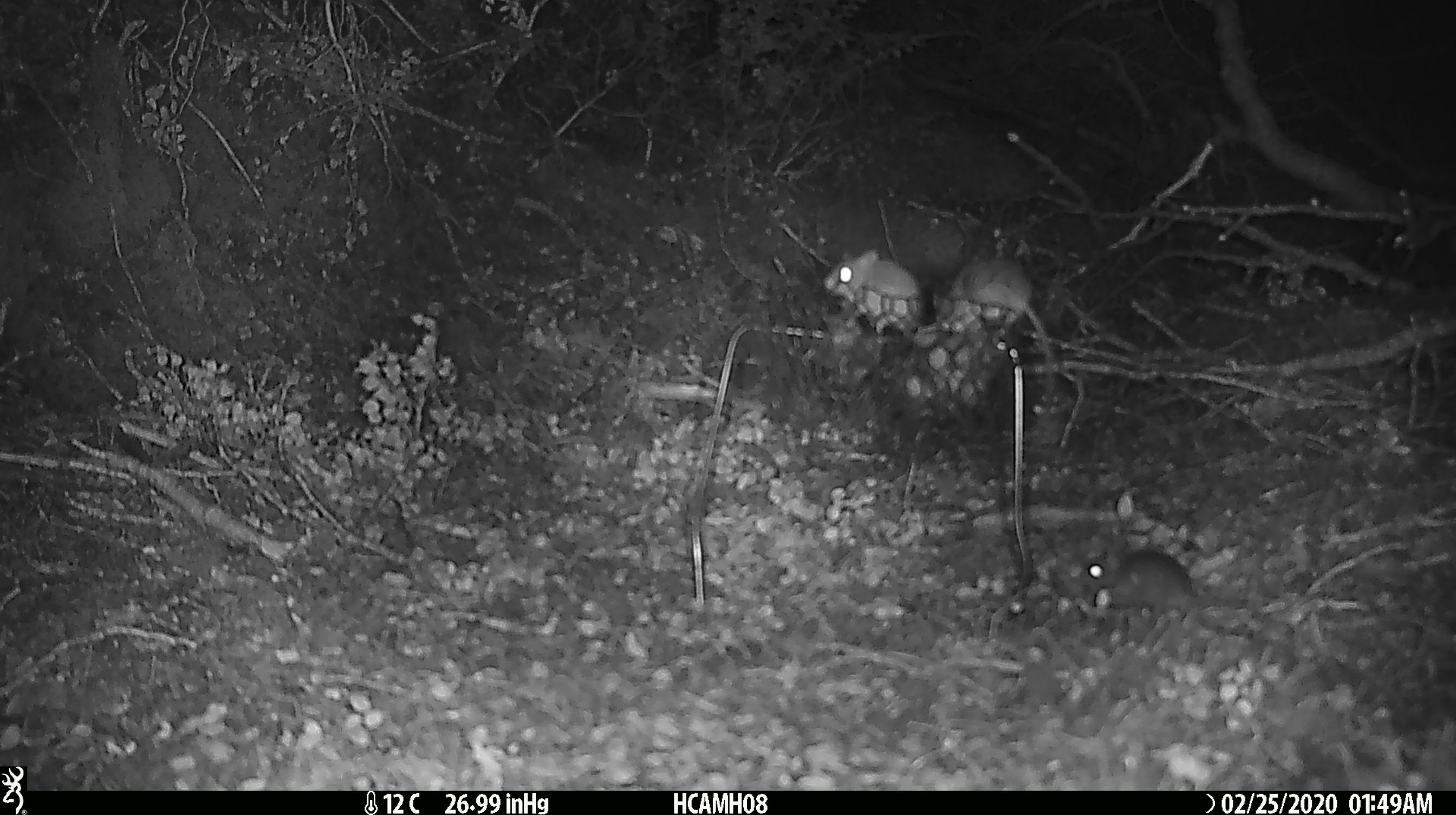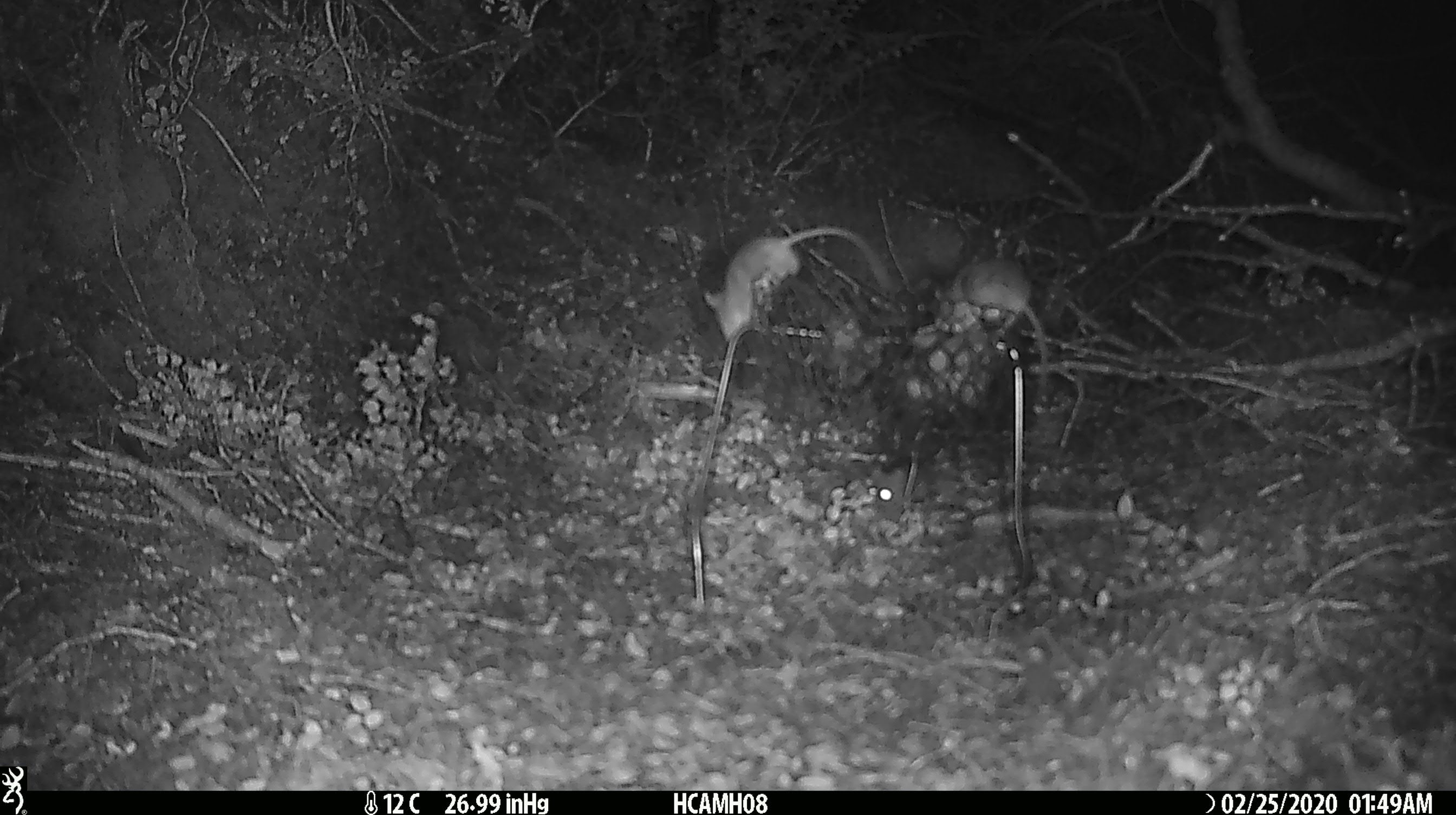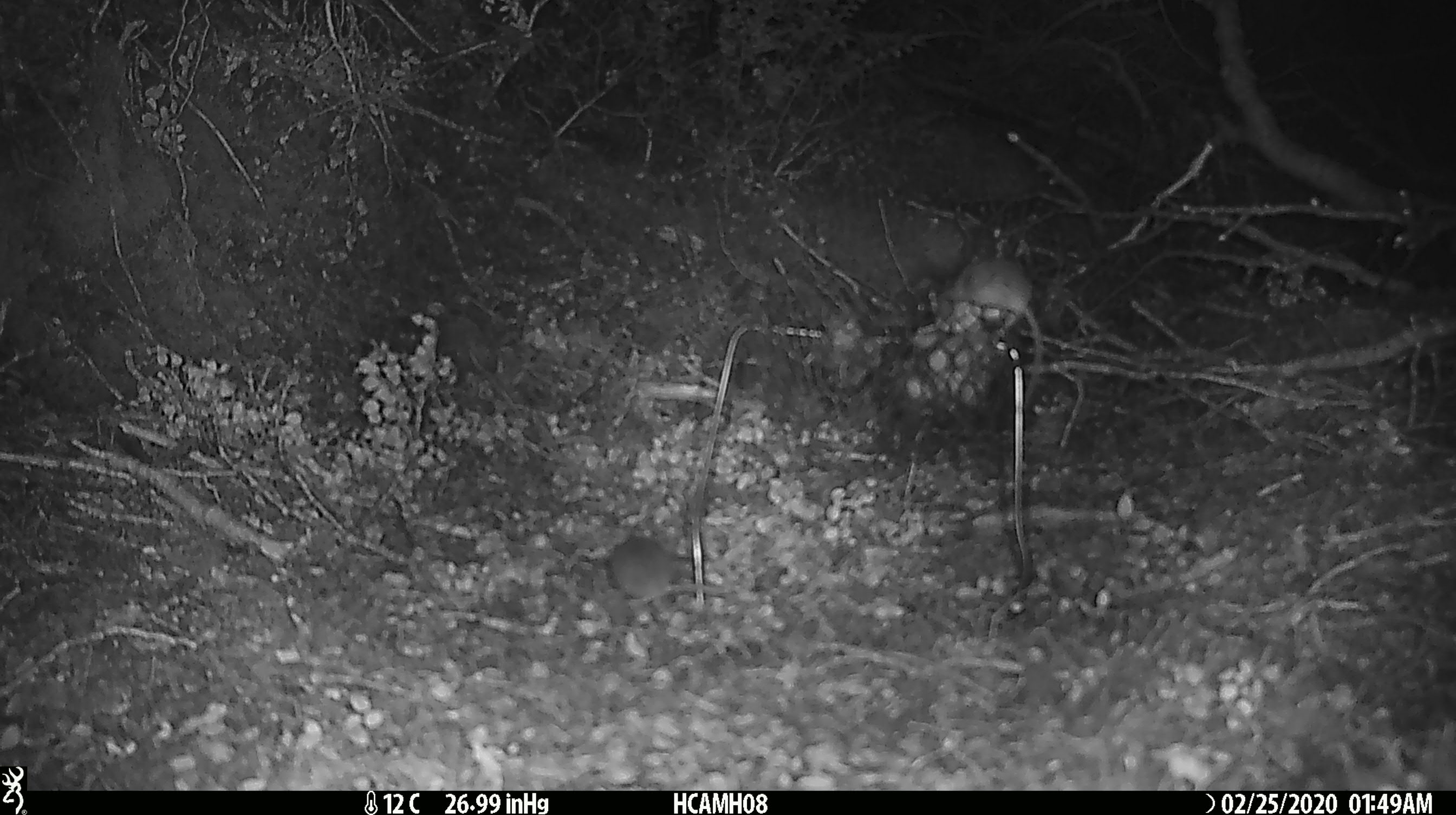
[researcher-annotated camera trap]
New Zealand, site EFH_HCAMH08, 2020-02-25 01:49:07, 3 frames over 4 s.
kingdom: Animalia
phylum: Chordata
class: Mammalia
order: Rodentia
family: Muridae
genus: Mus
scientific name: Mus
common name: mouse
Mouse (Mus).